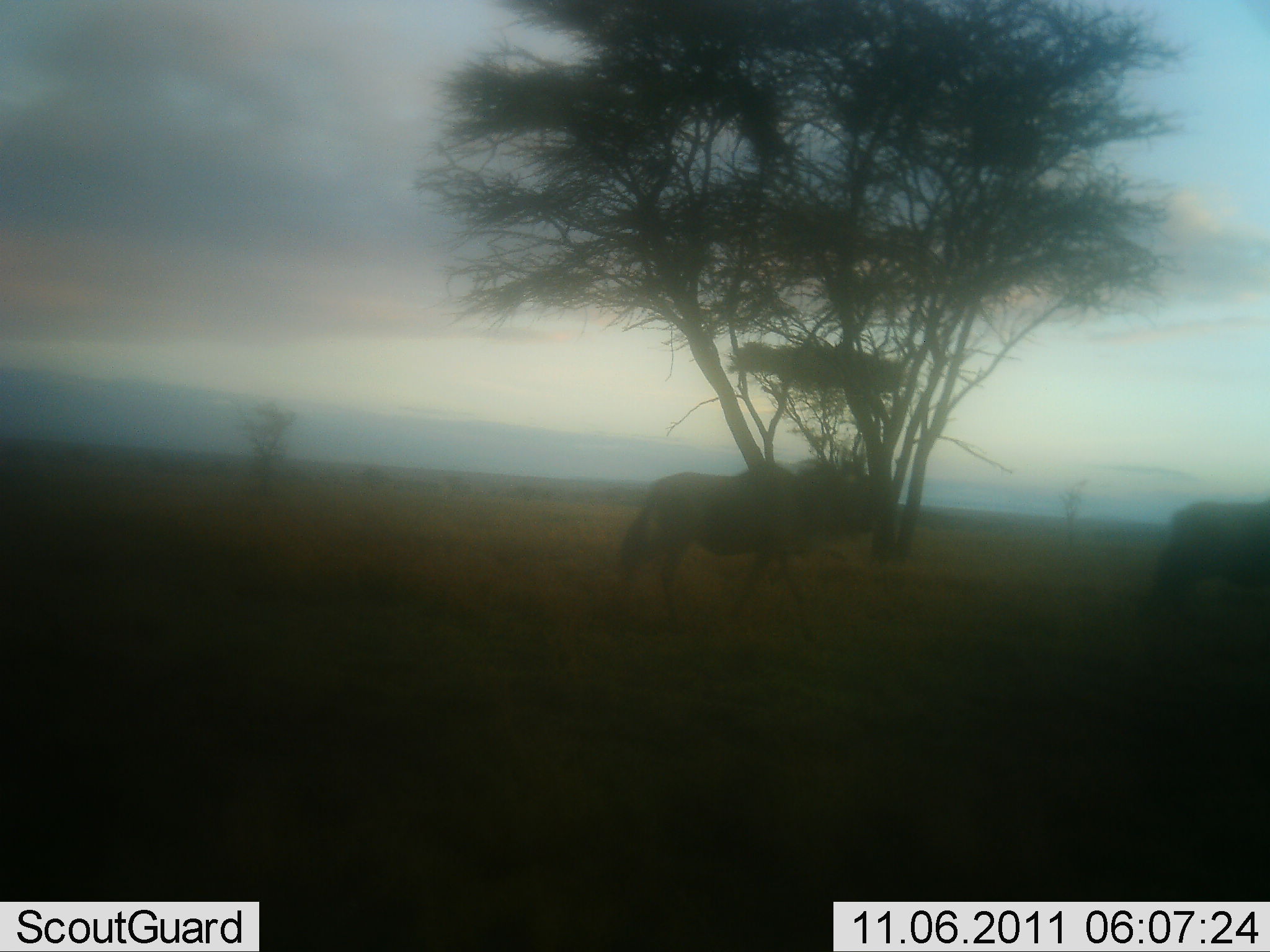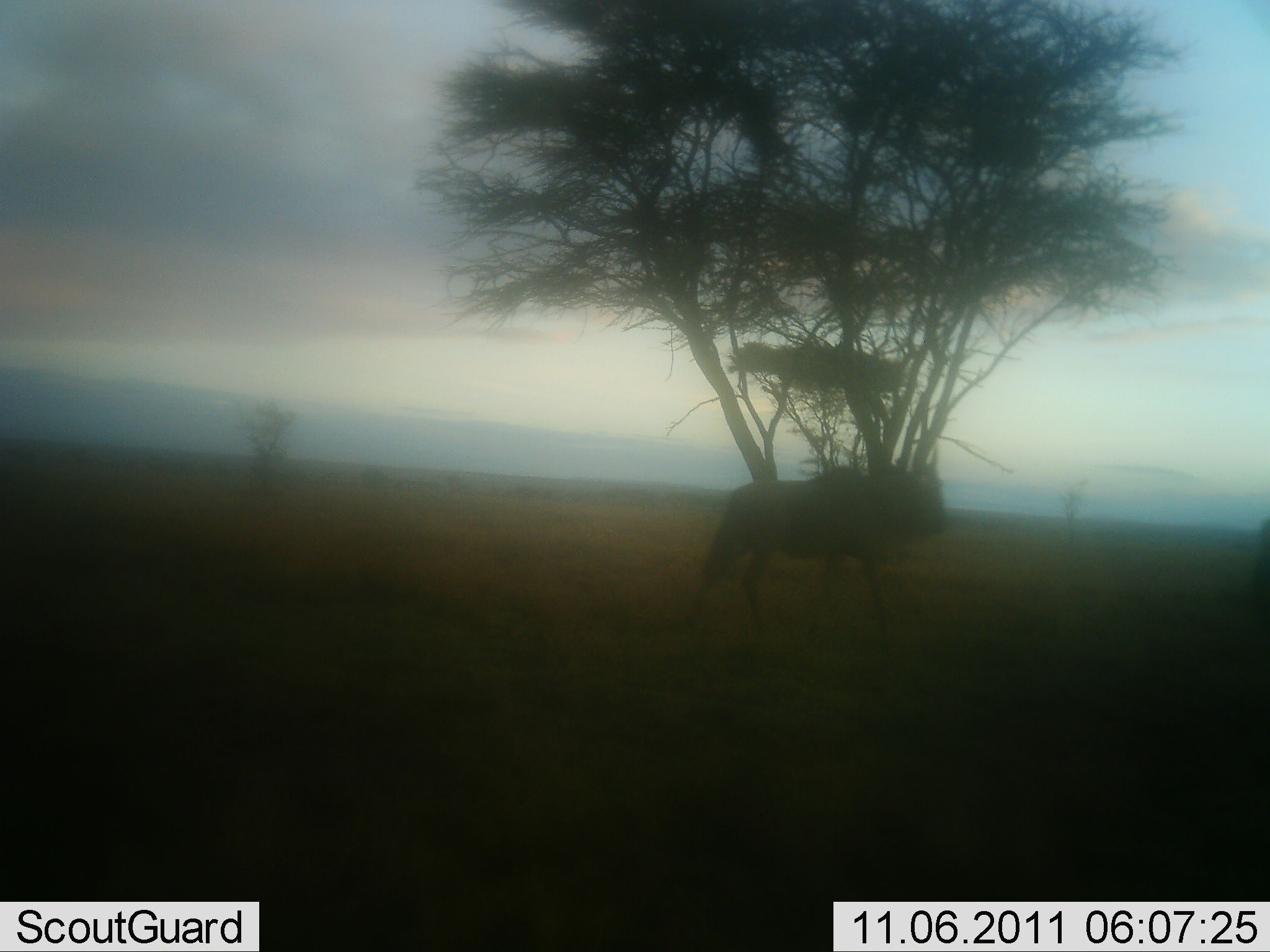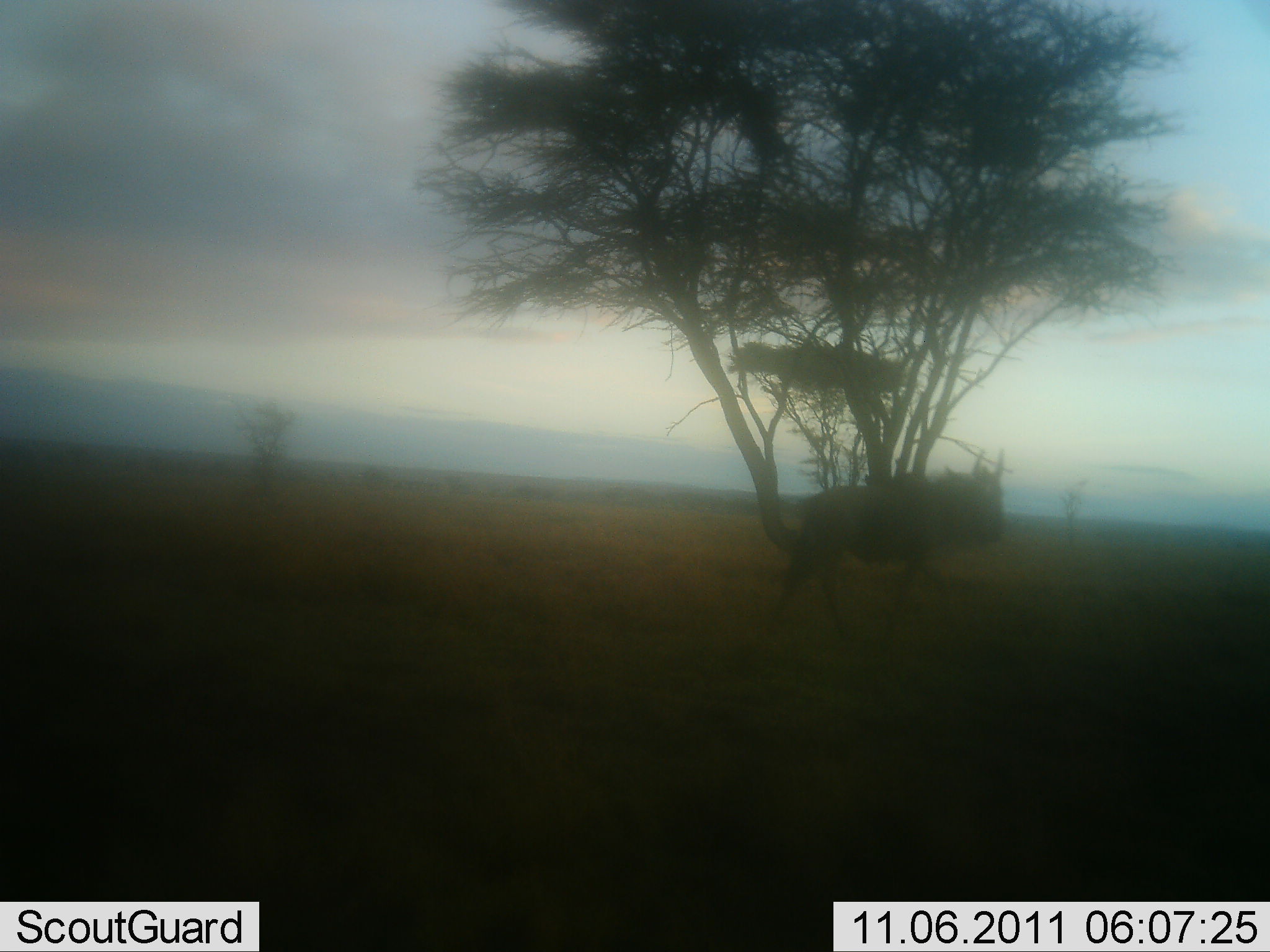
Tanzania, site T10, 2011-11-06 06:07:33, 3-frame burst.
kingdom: Animalia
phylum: Chordata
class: Mammalia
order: Artiodactyla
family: Bovidae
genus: Connochaetes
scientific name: Connochaetes taurinus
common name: blue wildebeest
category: wildebeest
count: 2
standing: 0%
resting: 0%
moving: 100%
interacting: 0%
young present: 0%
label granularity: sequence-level